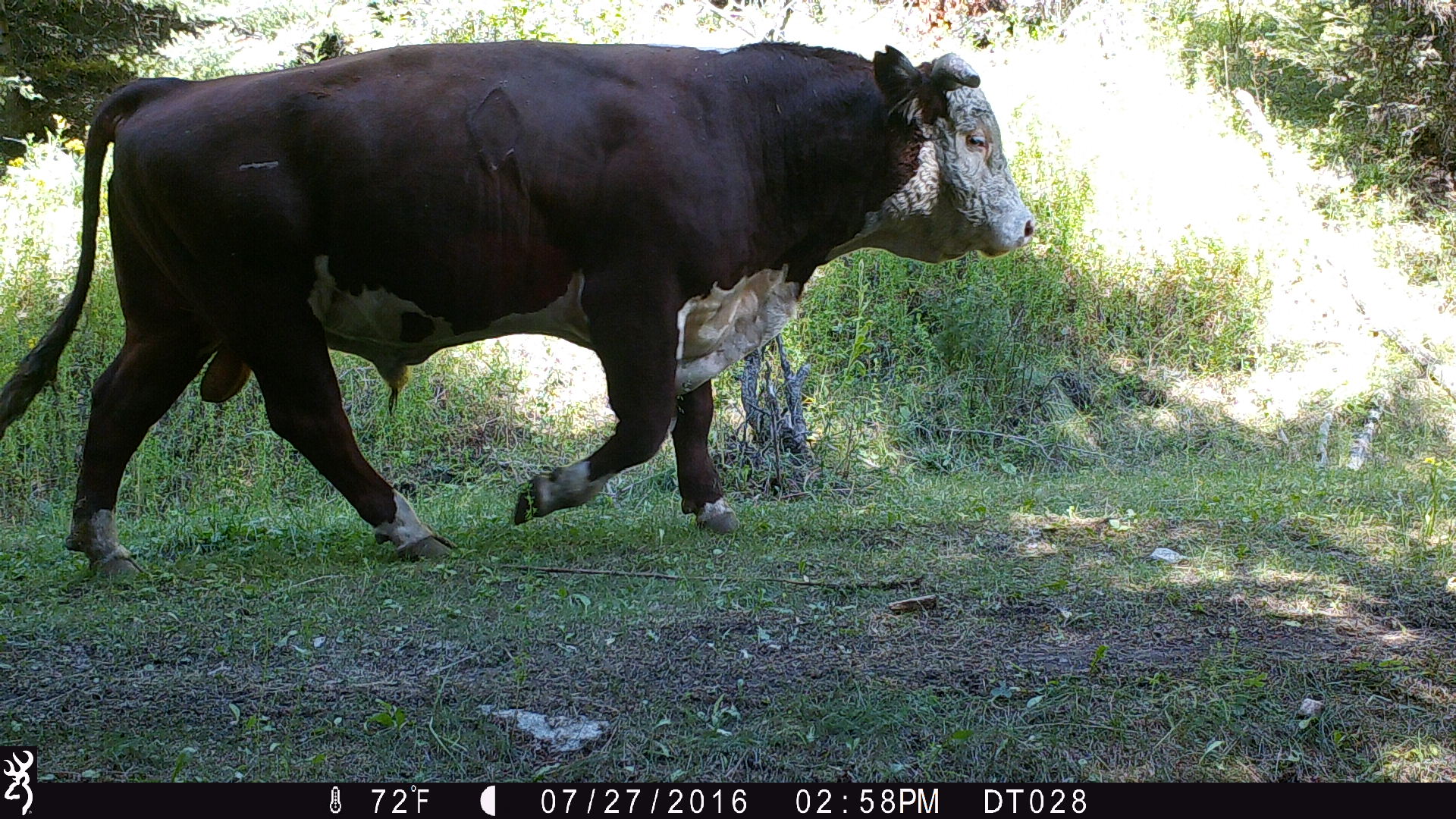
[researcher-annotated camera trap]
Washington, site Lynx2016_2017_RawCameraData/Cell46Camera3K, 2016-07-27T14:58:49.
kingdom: Animalia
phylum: Chordata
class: Mammalia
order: Artiodactyla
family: Bovidae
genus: Bos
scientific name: Bos taurus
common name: domestic cattle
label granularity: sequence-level